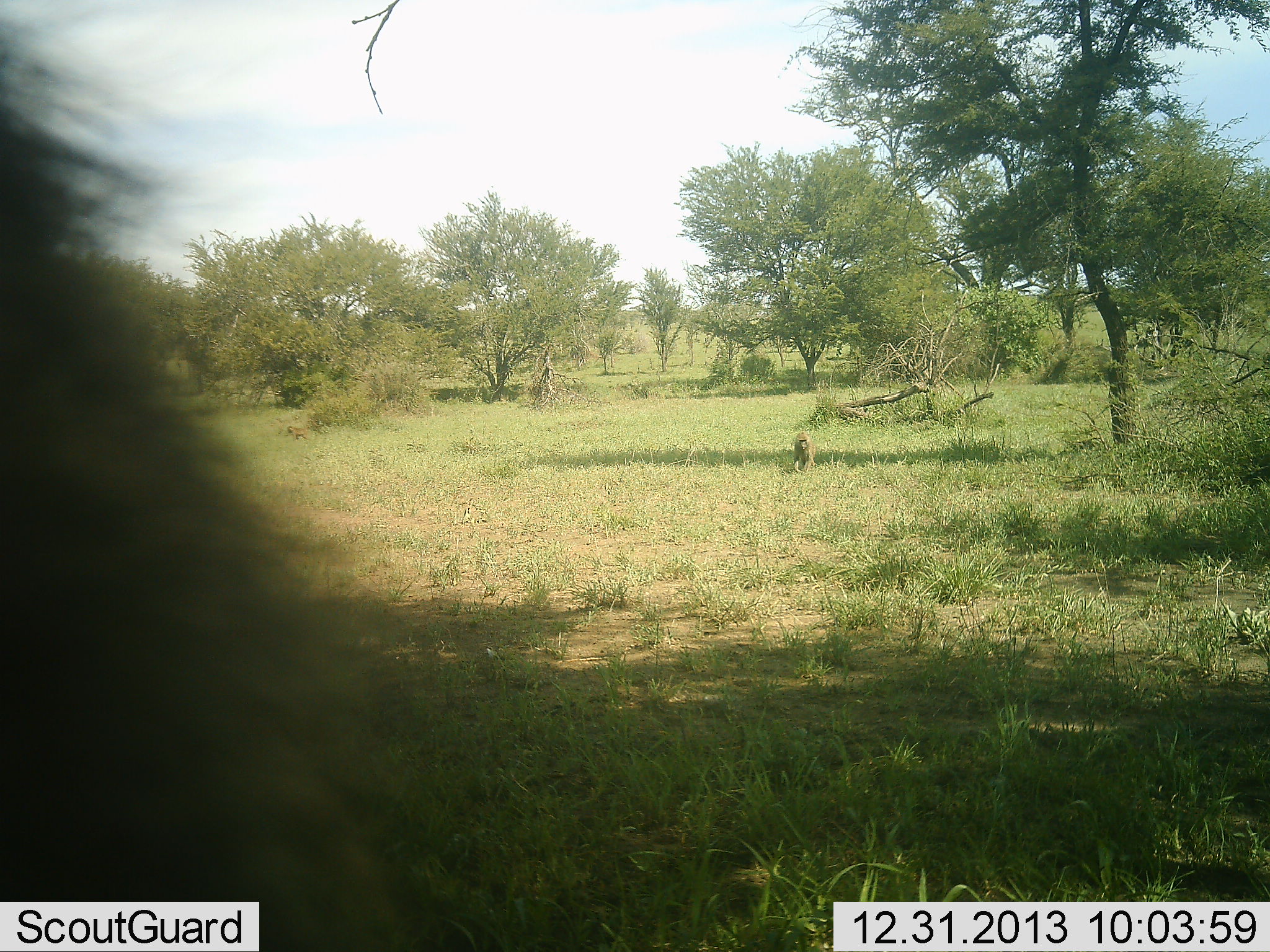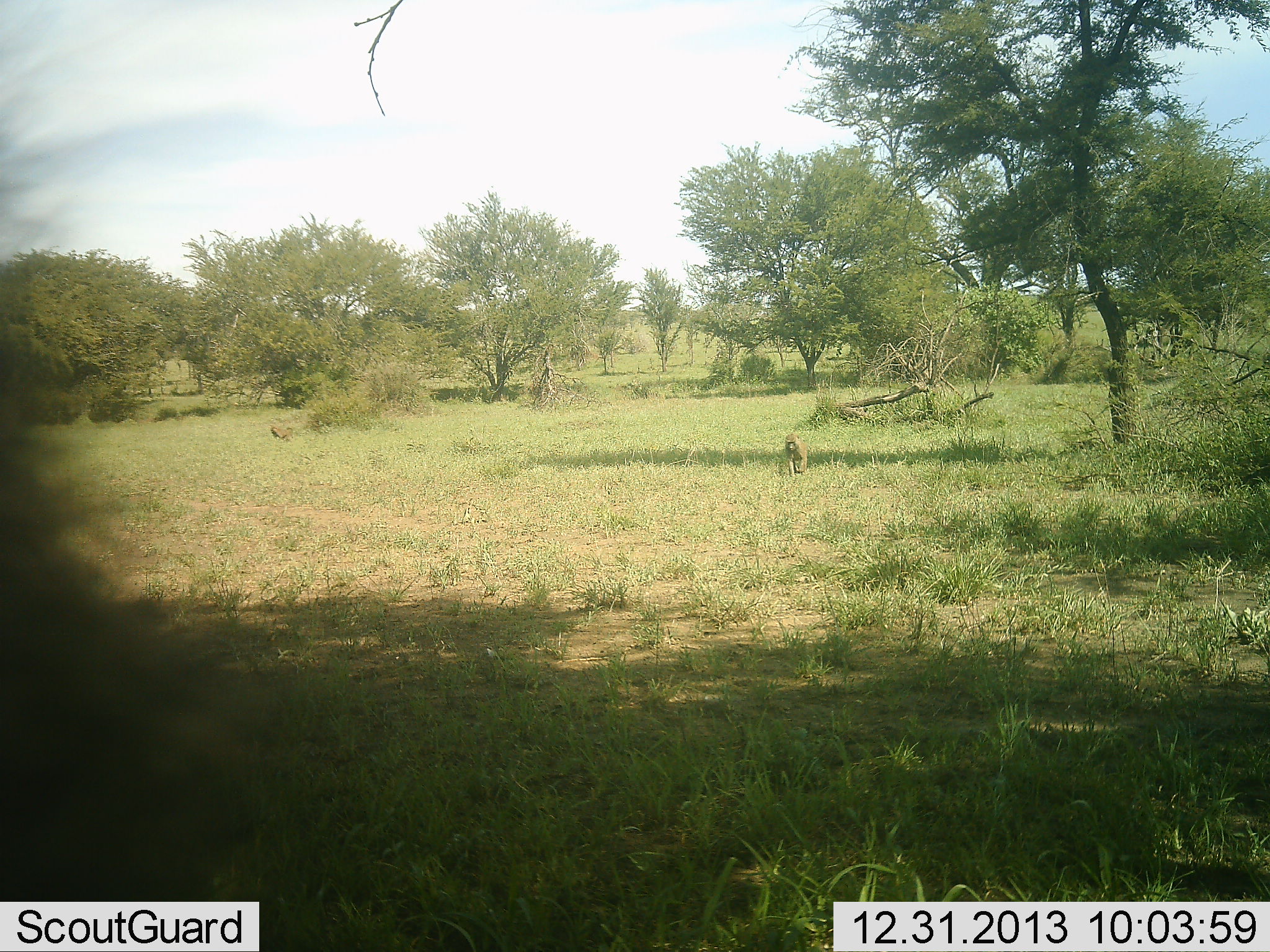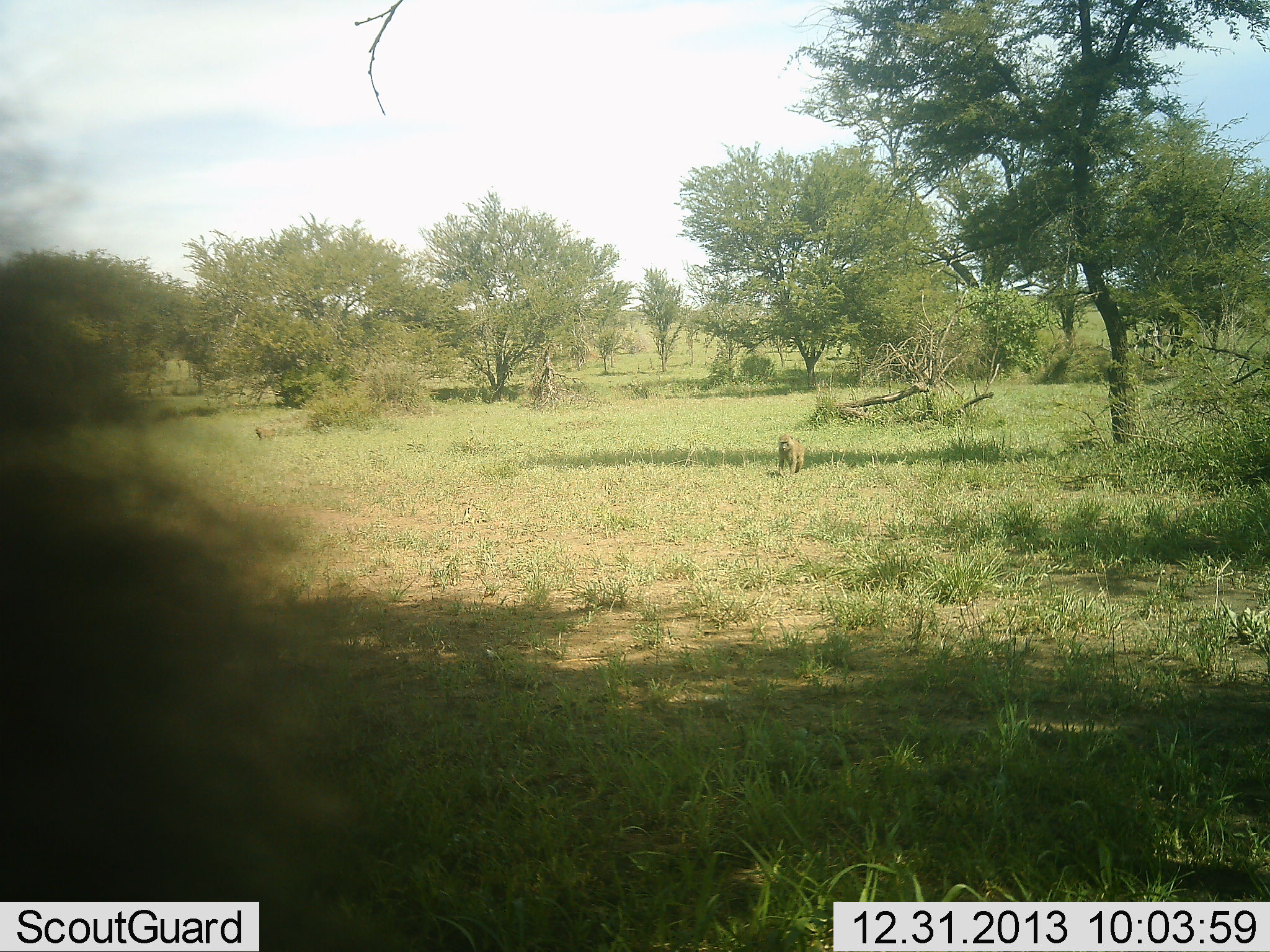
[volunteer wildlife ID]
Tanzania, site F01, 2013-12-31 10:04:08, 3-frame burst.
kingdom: Animalia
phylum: Chordata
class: Mammalia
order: Primates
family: Cercopithecidae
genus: Papio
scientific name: Papio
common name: baboon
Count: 2.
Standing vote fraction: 18%.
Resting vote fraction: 9%.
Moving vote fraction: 82%.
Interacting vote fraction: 9%.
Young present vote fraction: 0%.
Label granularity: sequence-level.